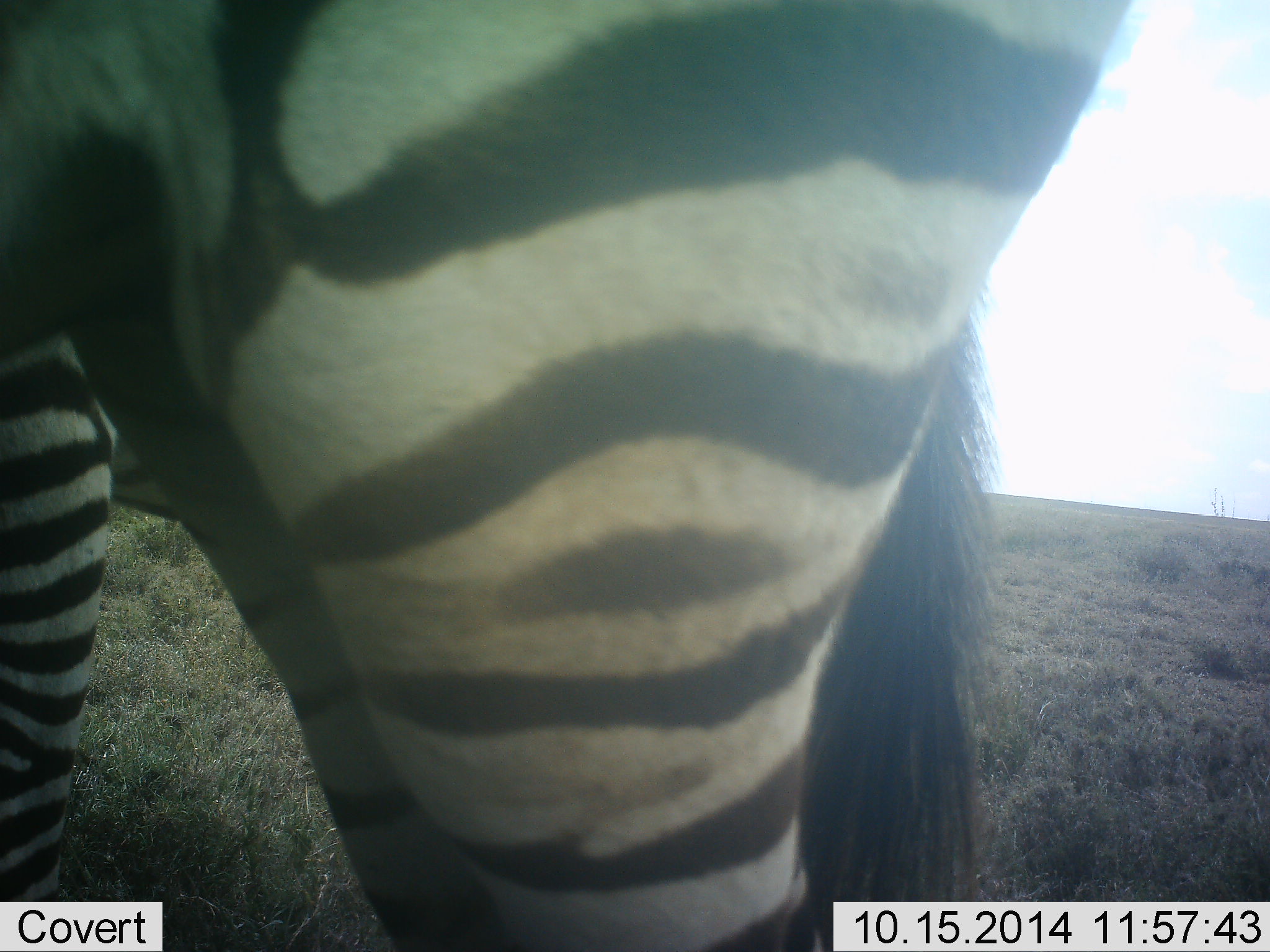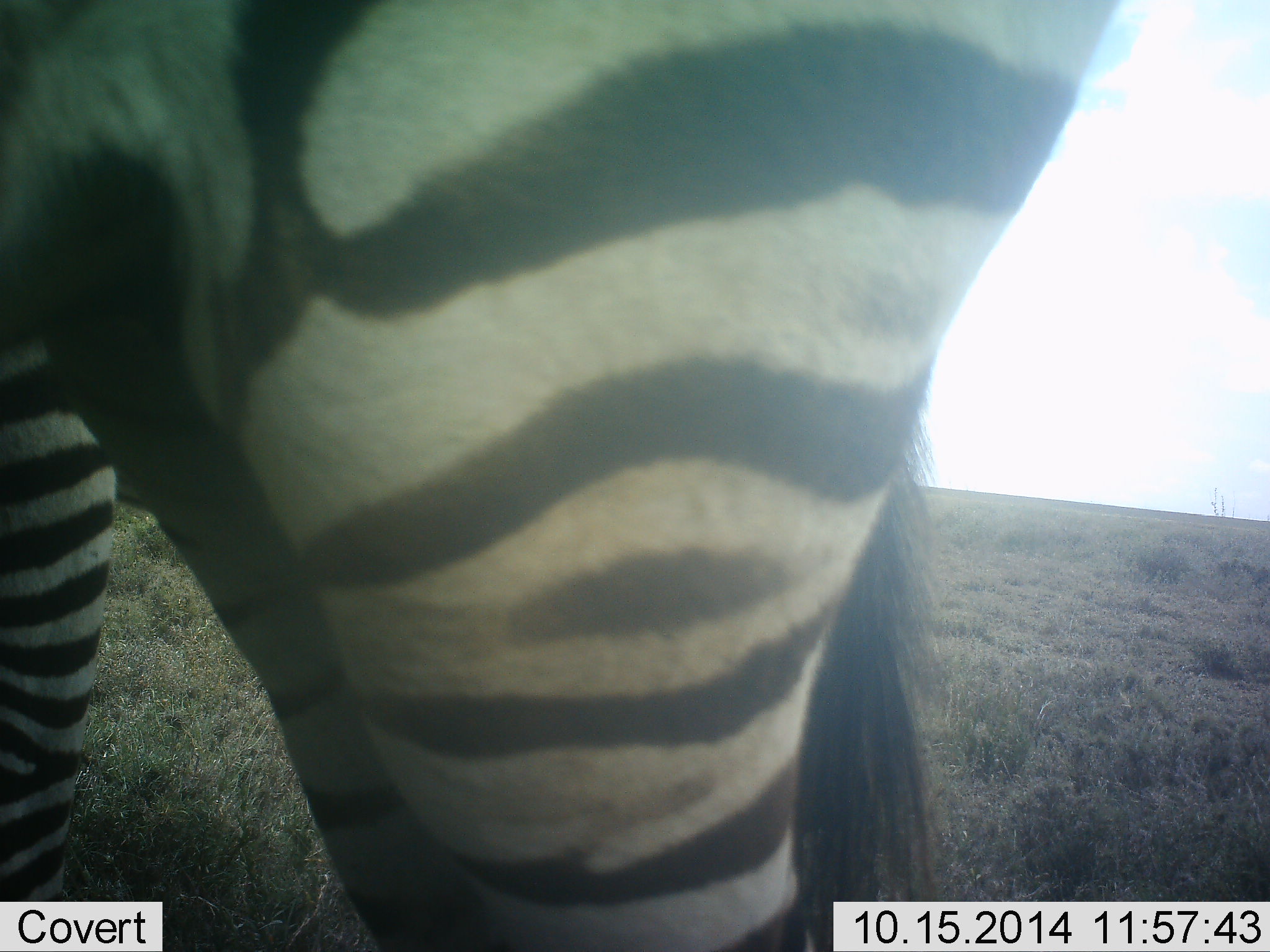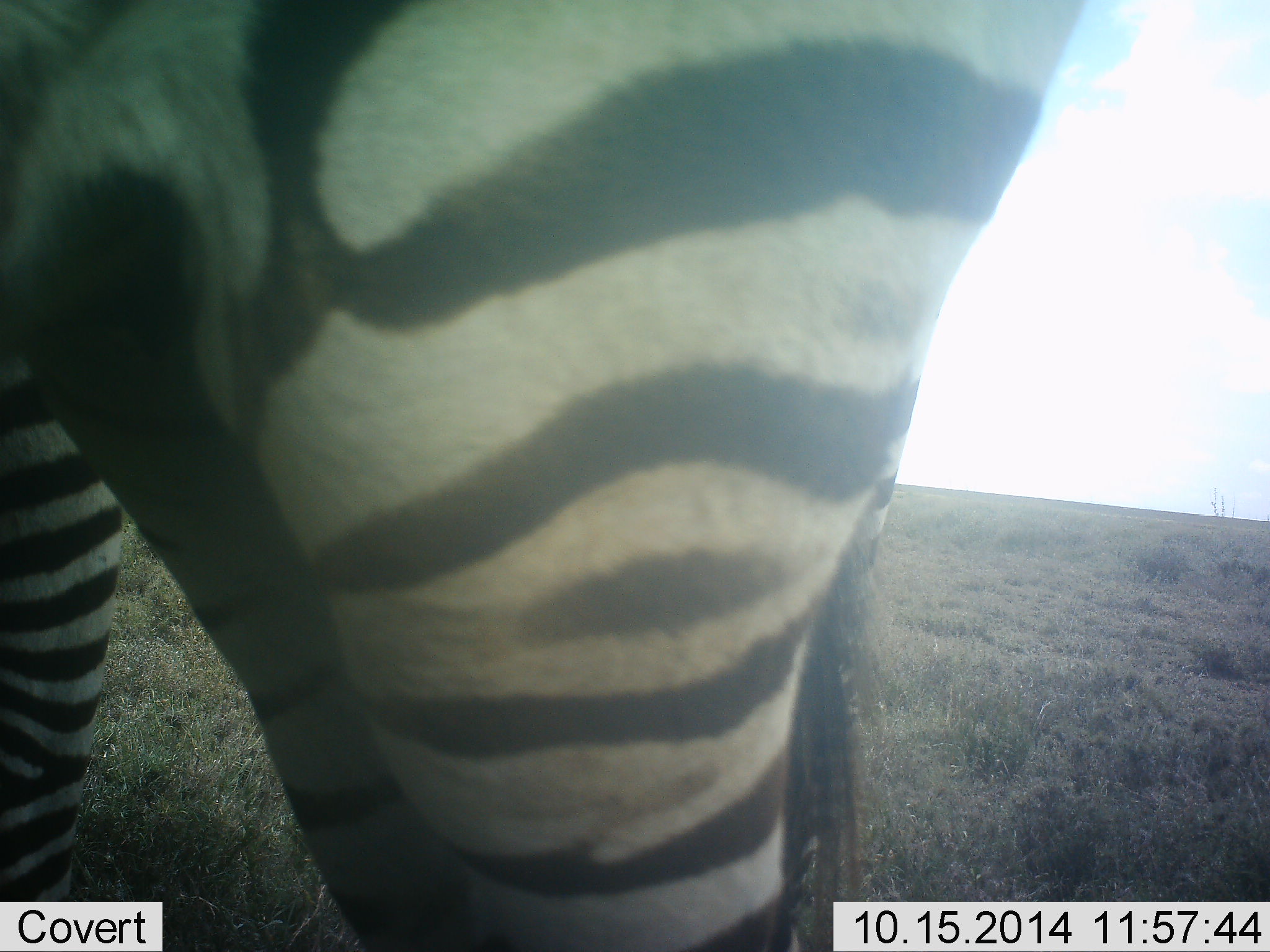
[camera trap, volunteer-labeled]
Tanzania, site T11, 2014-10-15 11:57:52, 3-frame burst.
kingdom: Animalia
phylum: Chordata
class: Mammalia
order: Perissodactyla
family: Equidae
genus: Equus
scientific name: Equus quagga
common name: plains zebra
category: zebra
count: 2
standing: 90%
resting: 10%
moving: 20%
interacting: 10%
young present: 0%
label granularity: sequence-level